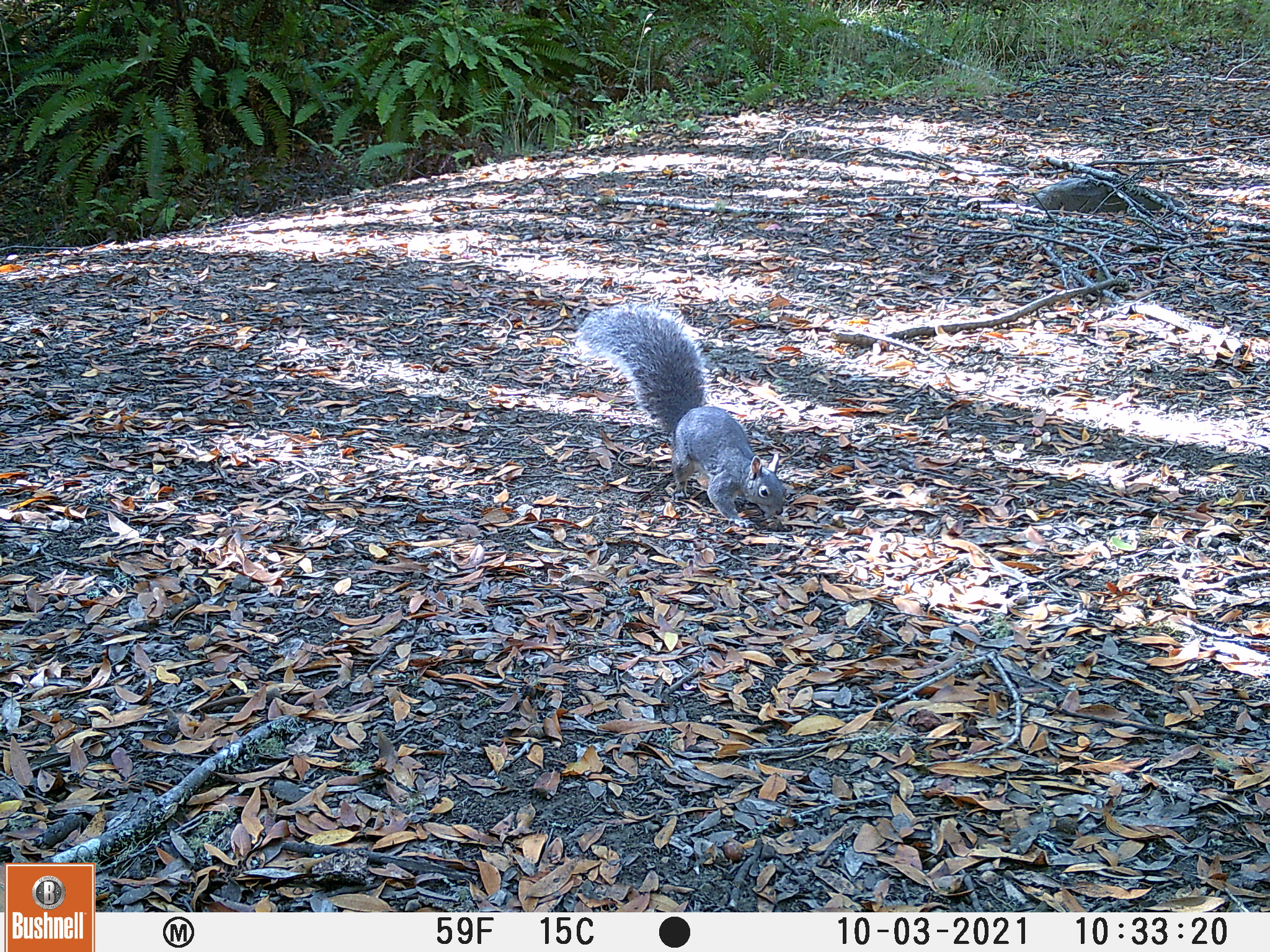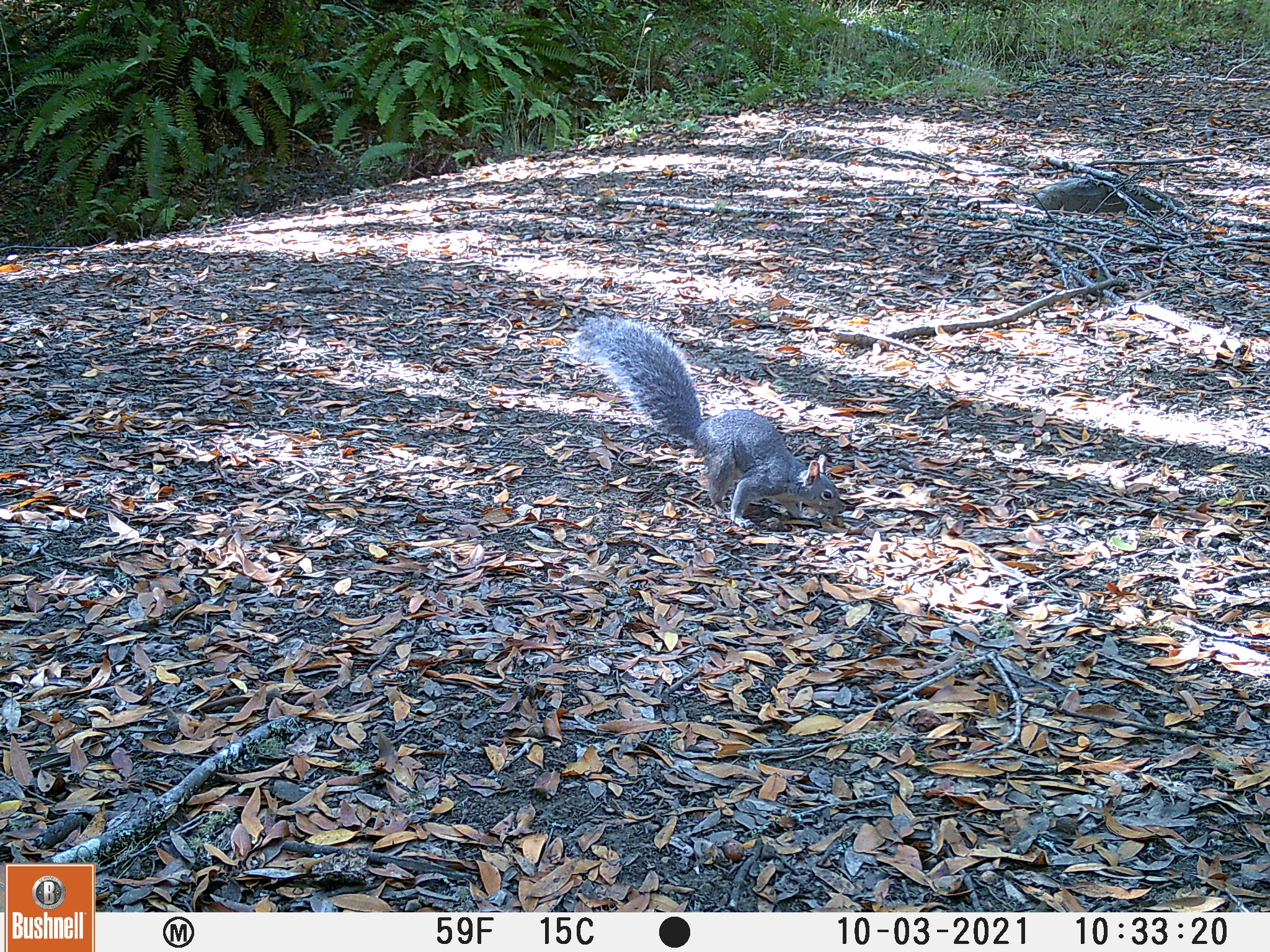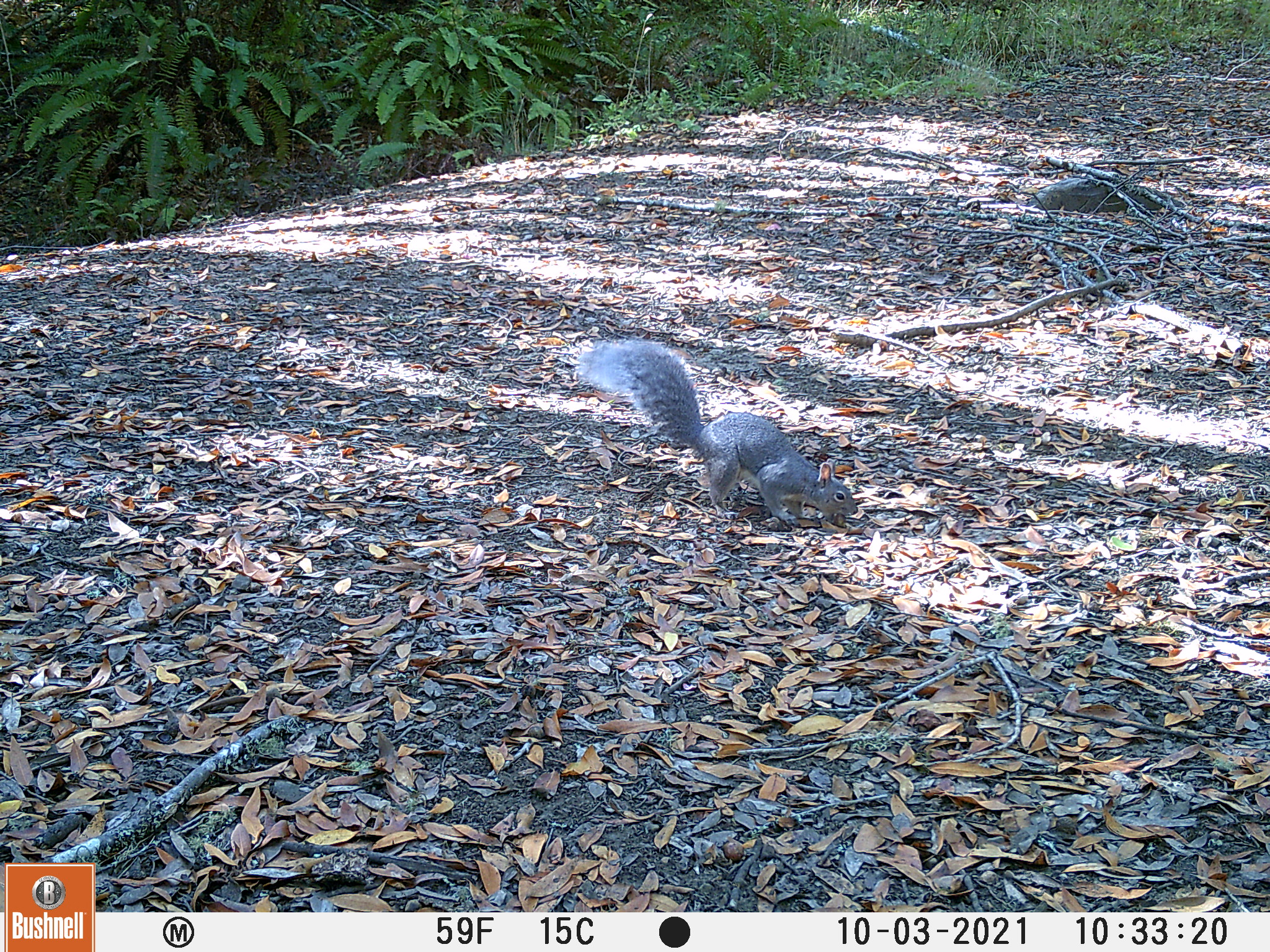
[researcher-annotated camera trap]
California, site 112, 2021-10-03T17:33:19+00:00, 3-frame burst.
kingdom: Animalia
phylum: Chordata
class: Mammalia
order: Rodentia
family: Sciuridae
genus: Sciurus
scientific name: Sciurus griseus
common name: western gray squirrel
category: western grey squirrel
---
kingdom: Animalia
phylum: Chordata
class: Mammalia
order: Rodentia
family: Sciuridae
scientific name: Sciuridae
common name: squirrel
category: unknown squirrel